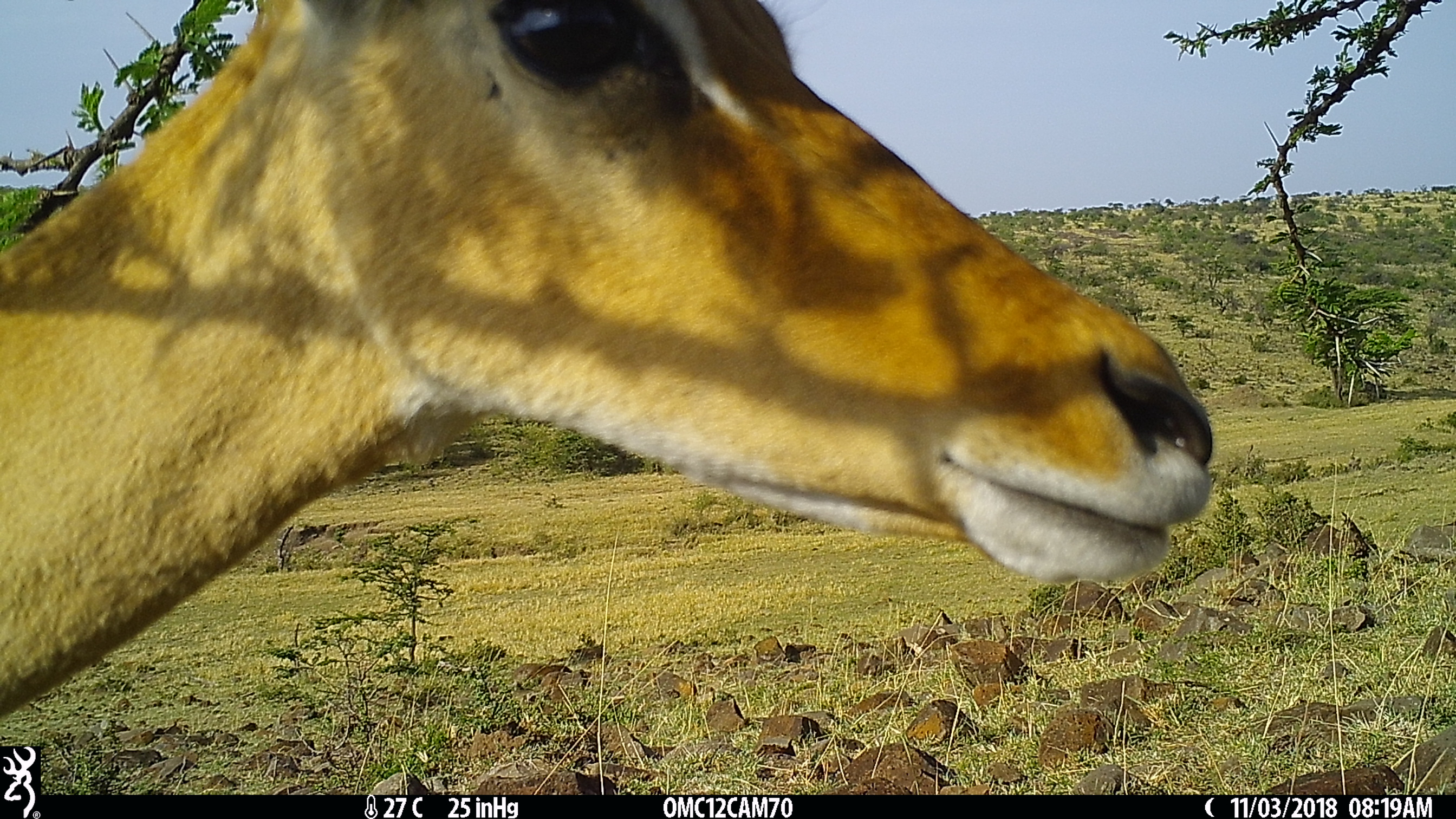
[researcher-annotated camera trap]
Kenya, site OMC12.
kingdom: Animalia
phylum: Chordata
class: Mammalia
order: Artiodactyla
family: Bovidae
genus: Aepyceros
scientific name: Aepyceros melampus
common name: impala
Impala (Aepyceros melampus).